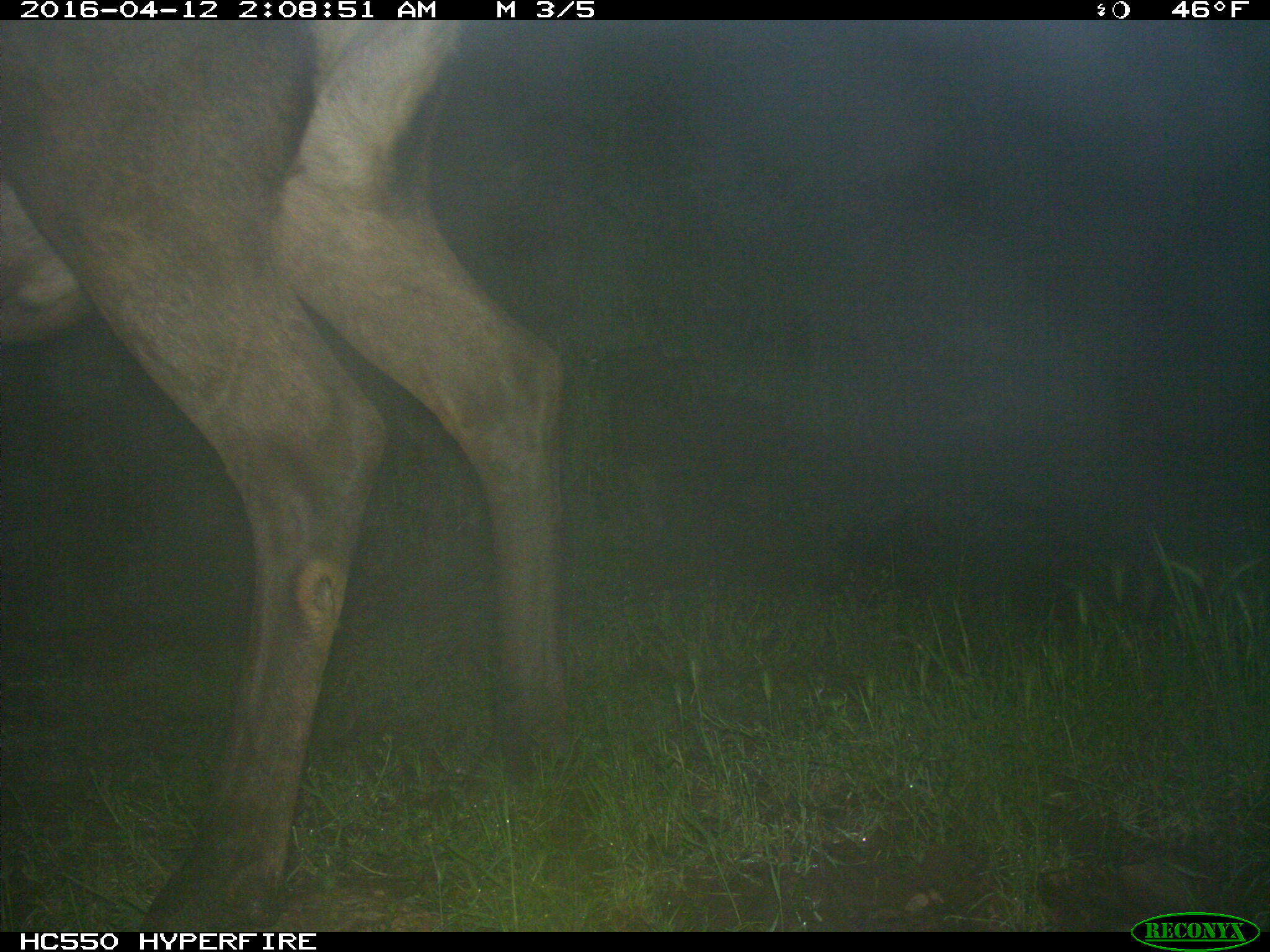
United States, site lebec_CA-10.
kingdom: Animalia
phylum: Chordata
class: Mammalia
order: Artiodactyla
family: Cervidae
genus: Cervus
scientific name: Cervus canadensis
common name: elk